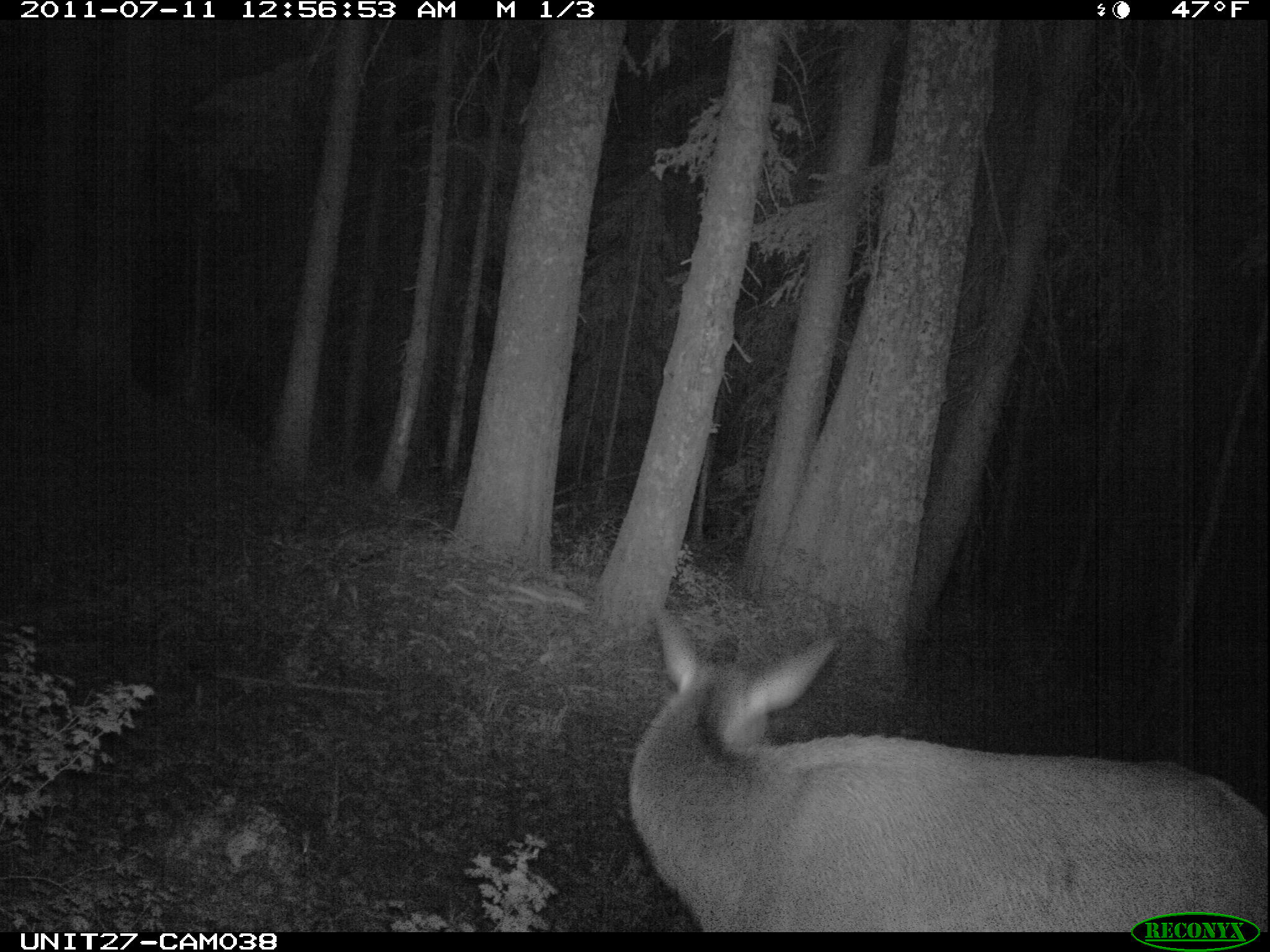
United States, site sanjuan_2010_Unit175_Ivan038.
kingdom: Animalia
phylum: Chordata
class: Mammalia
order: Artiodactyla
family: Cervidae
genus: Cervus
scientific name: Cervus elaphus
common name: red deer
Cervus elaphus (red deer).